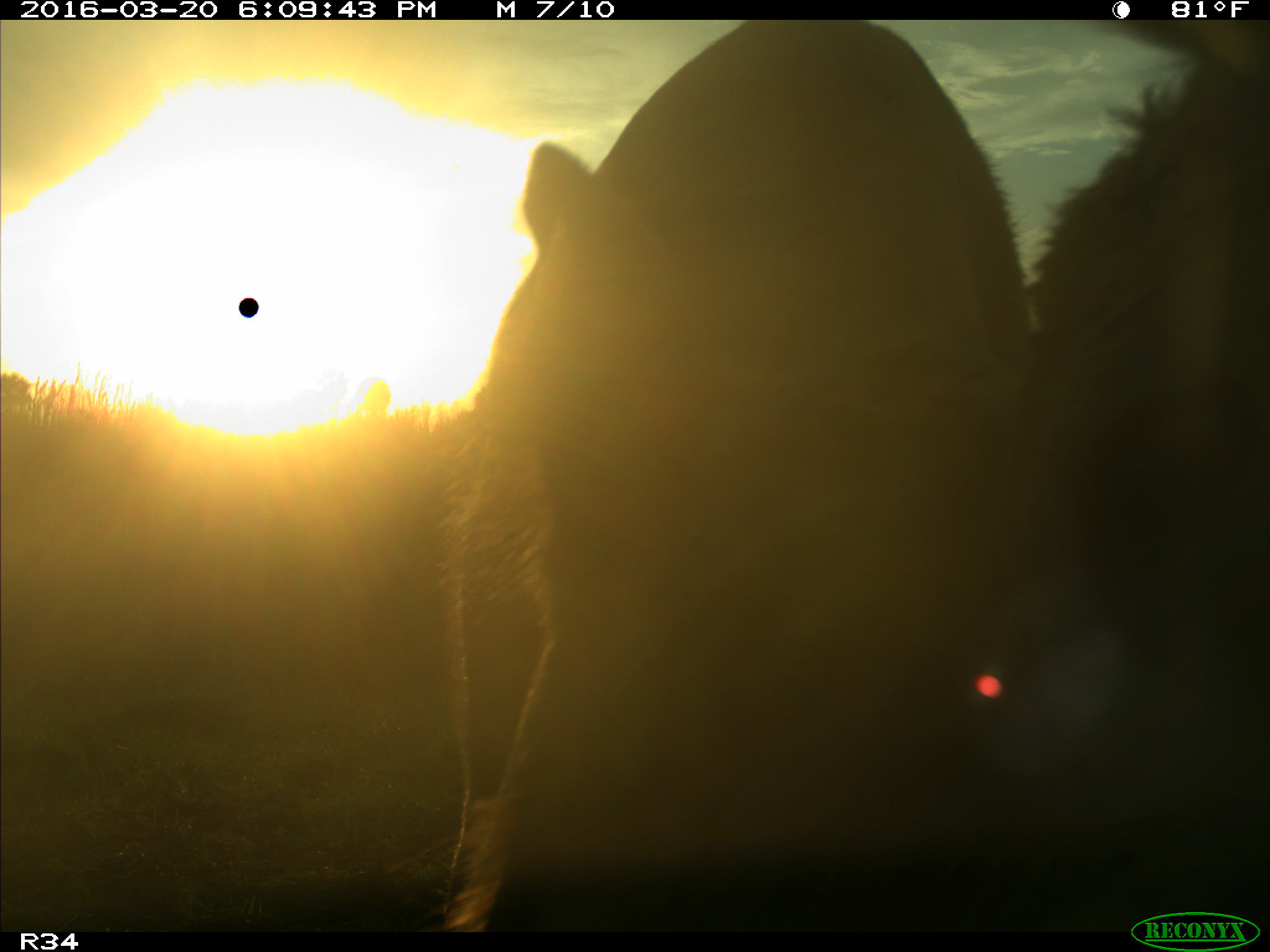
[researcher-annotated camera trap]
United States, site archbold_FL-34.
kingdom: Animalia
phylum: Chordata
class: Mammalia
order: Artiodactyla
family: Bovidae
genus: Bos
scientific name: Bos taurus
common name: domestic cow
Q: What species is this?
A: Bos taurus (domestic cow).